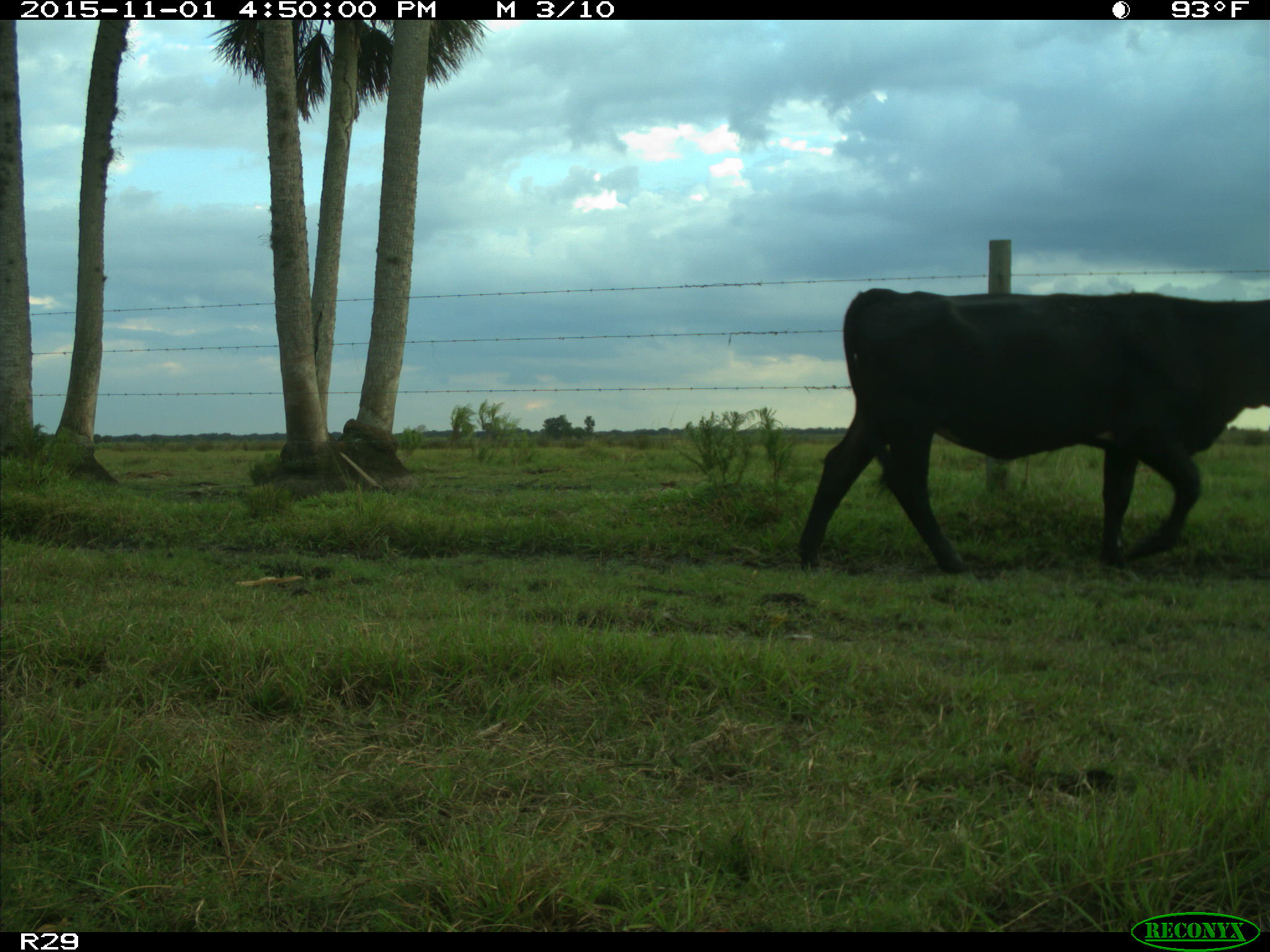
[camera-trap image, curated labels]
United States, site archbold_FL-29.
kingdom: Animalia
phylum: Chordata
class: Mammalia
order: Artiodactyla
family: Bovidae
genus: Bos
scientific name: Bos taurus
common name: domestic cow